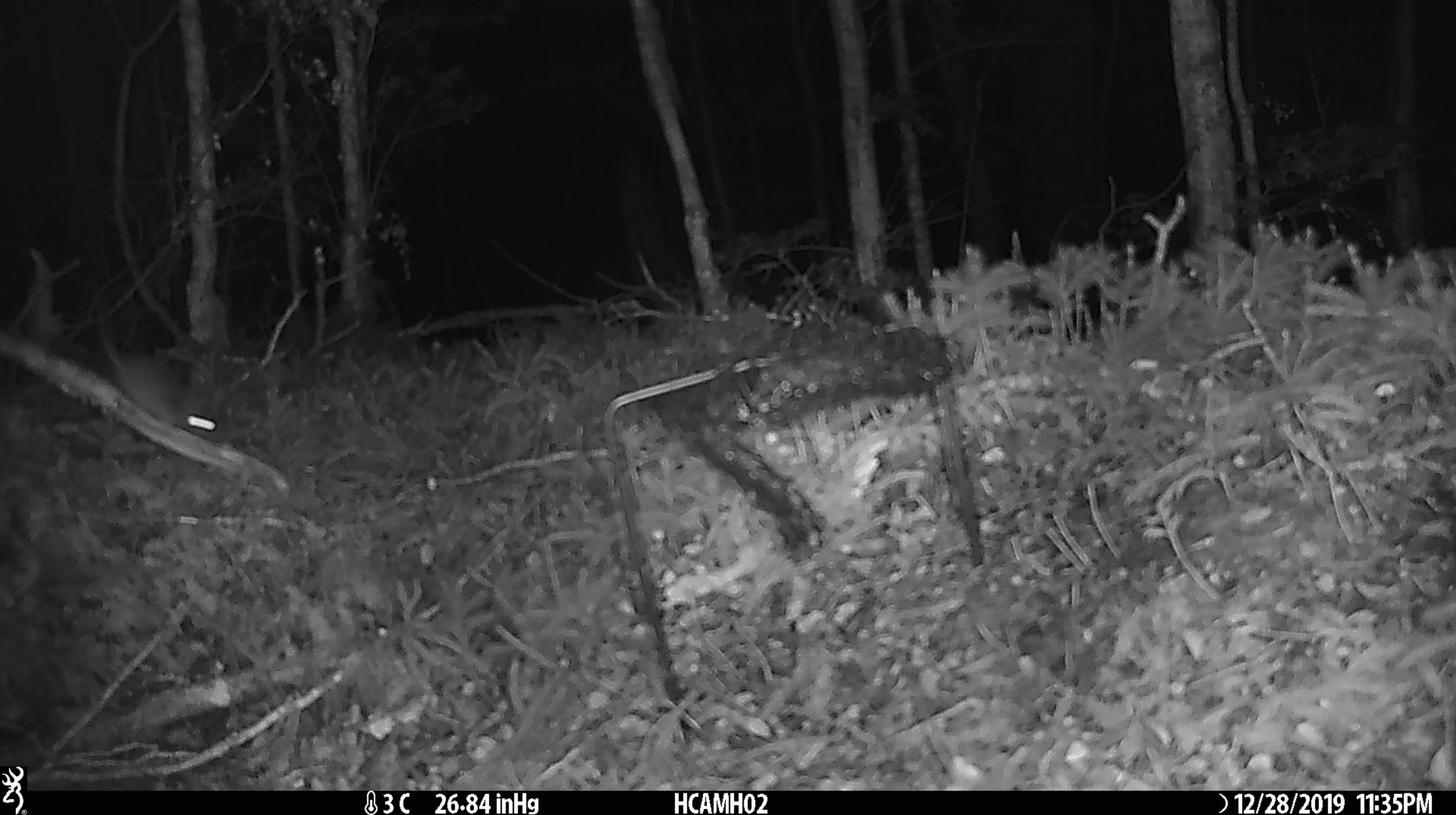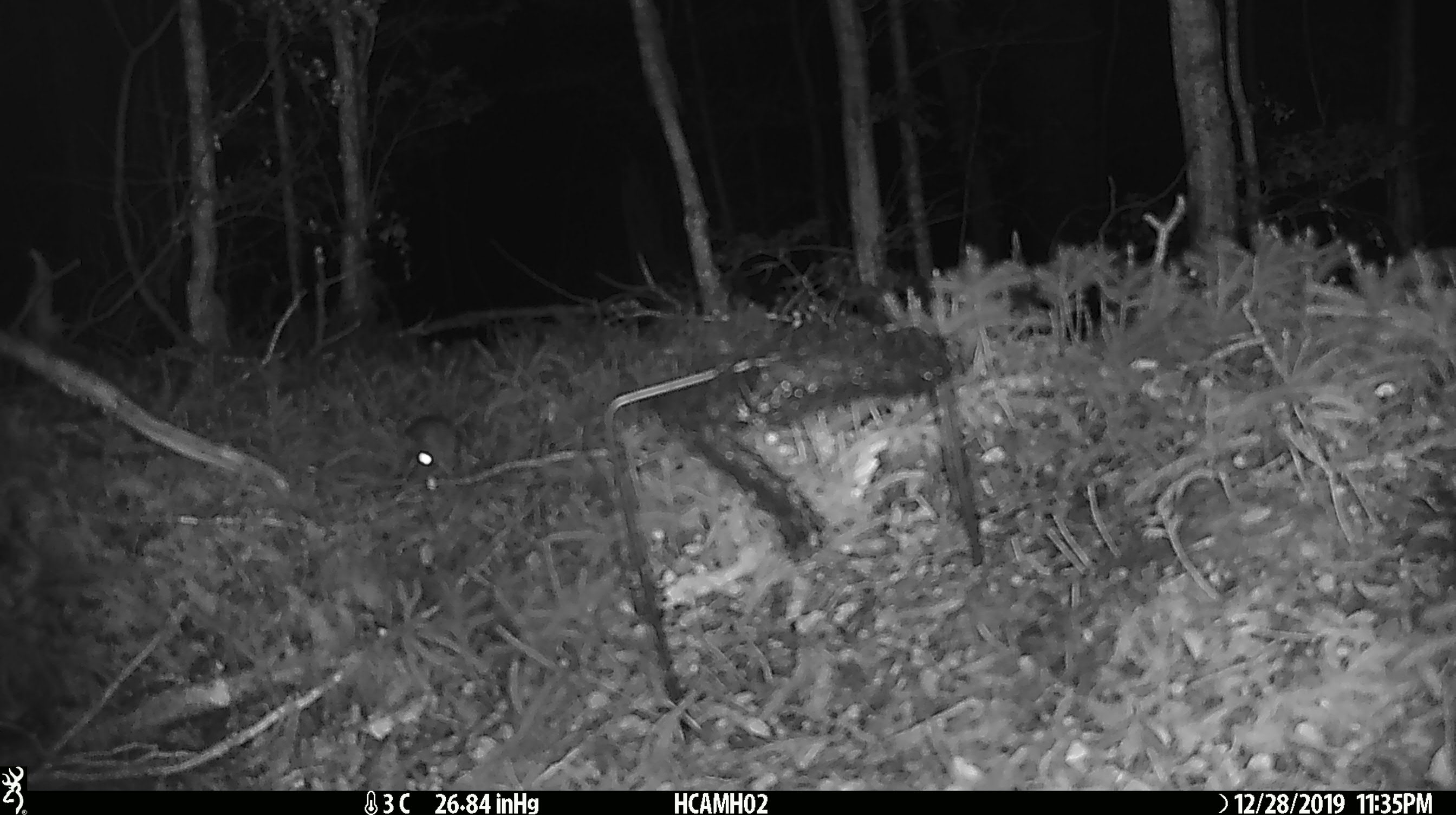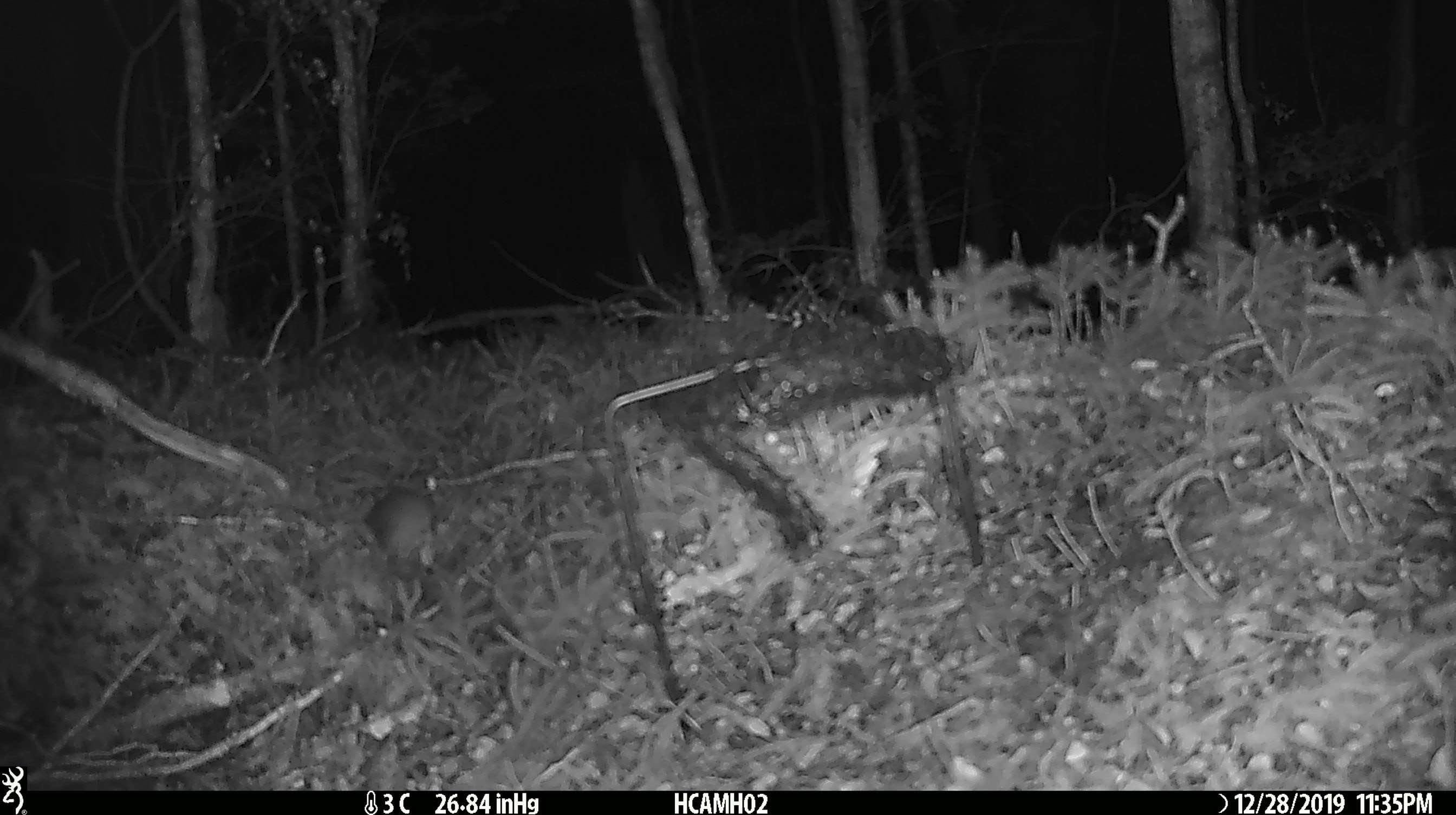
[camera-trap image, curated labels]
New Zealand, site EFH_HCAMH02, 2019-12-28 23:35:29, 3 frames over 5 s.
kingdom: Animalia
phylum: Chordata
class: Mammalia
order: Rodentia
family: Muridae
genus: Mus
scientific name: Mus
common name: mouse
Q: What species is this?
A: Mouse (Mus).